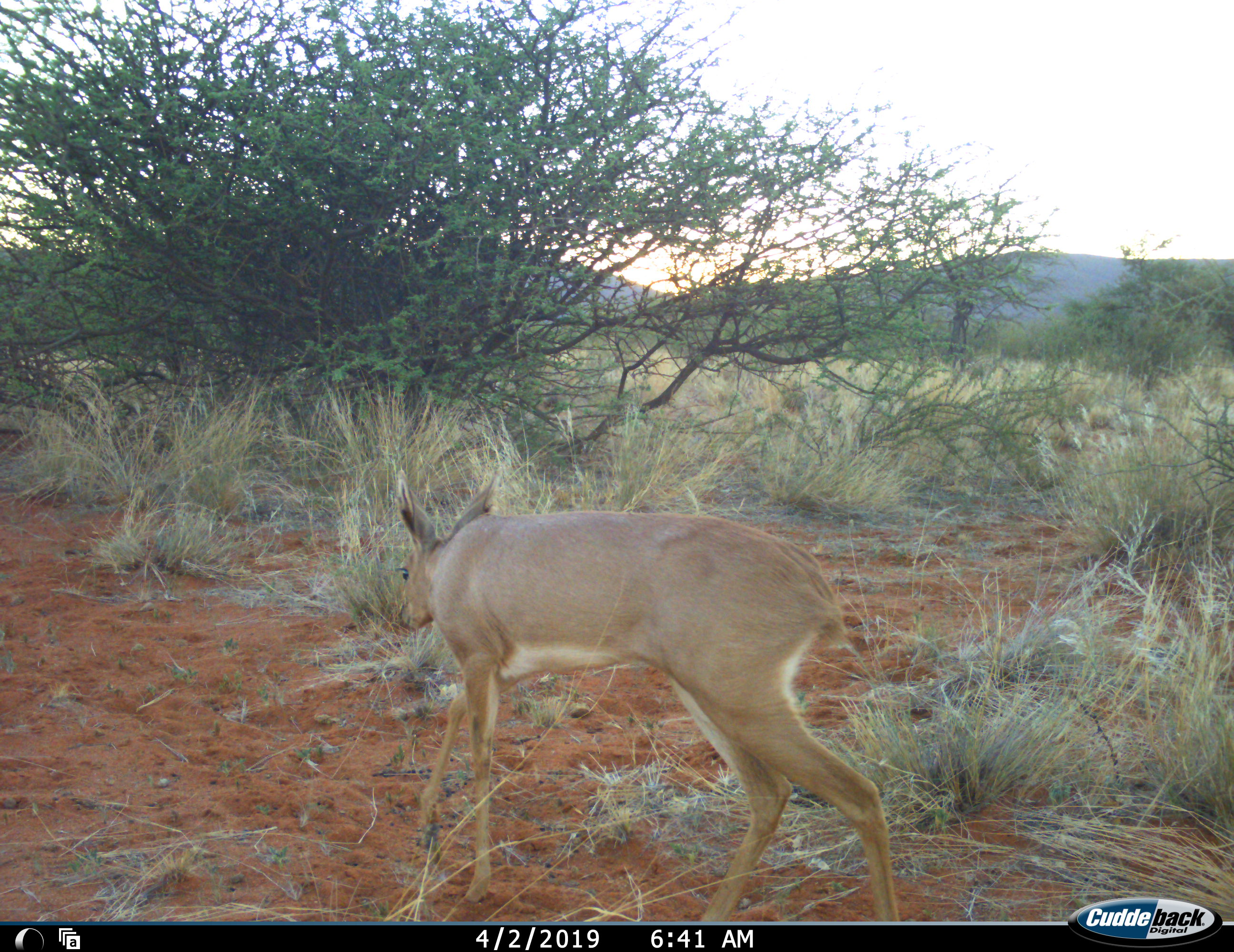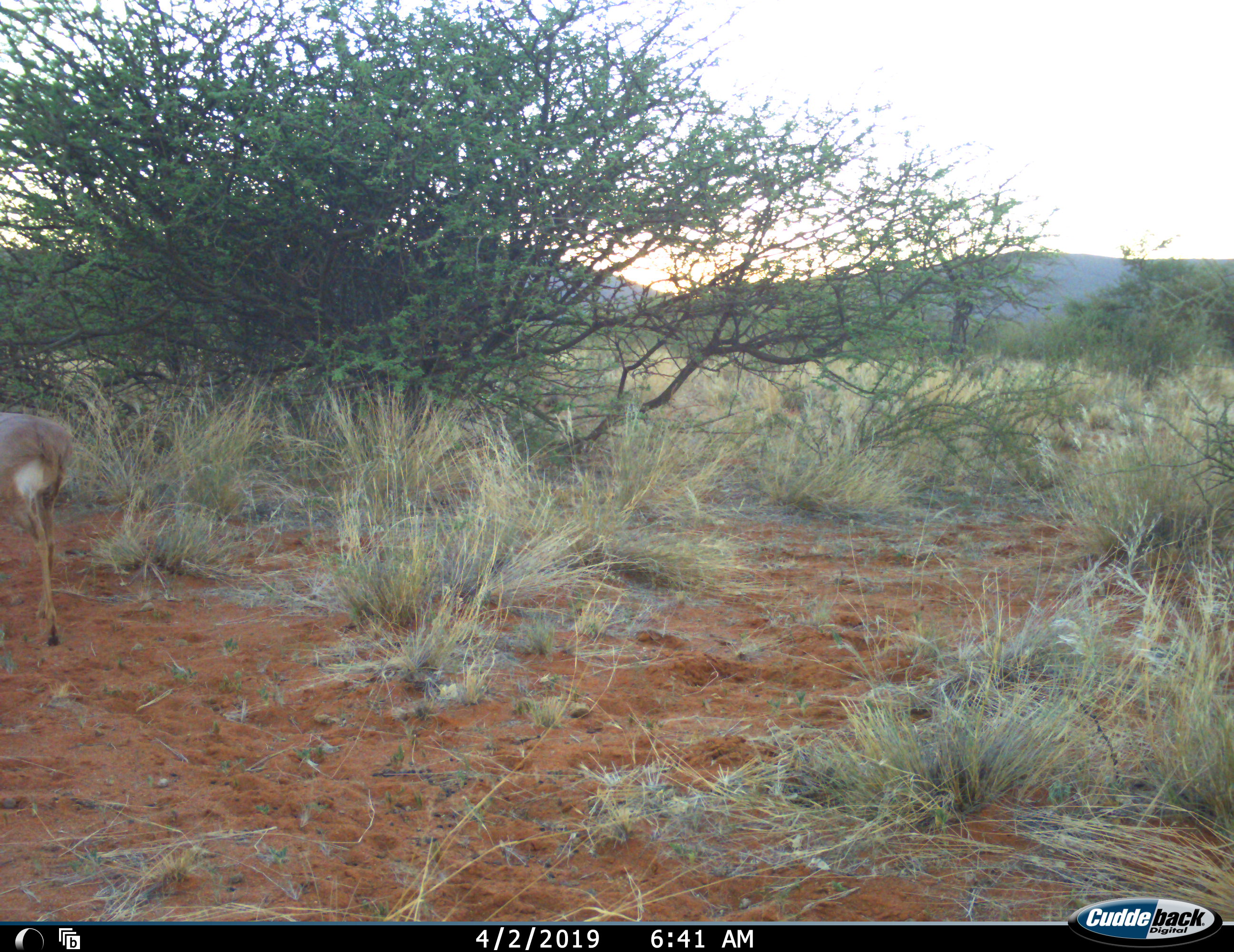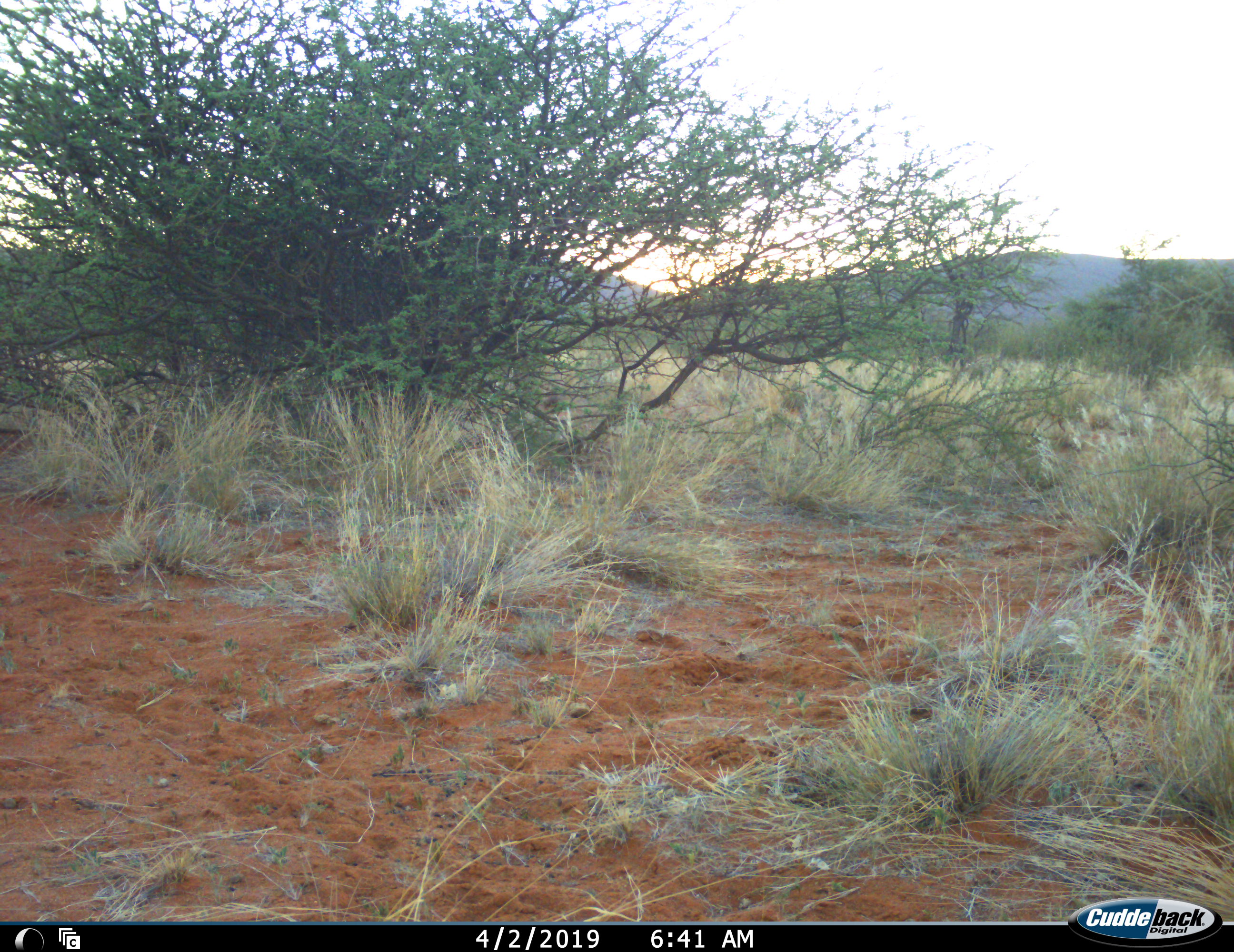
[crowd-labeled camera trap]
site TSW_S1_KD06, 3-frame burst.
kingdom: Animalia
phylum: Chordata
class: Mammalia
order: Artiodactyla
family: Bovidae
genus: Raphicerus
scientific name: Raphicerus campestris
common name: steenbok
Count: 1.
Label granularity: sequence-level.